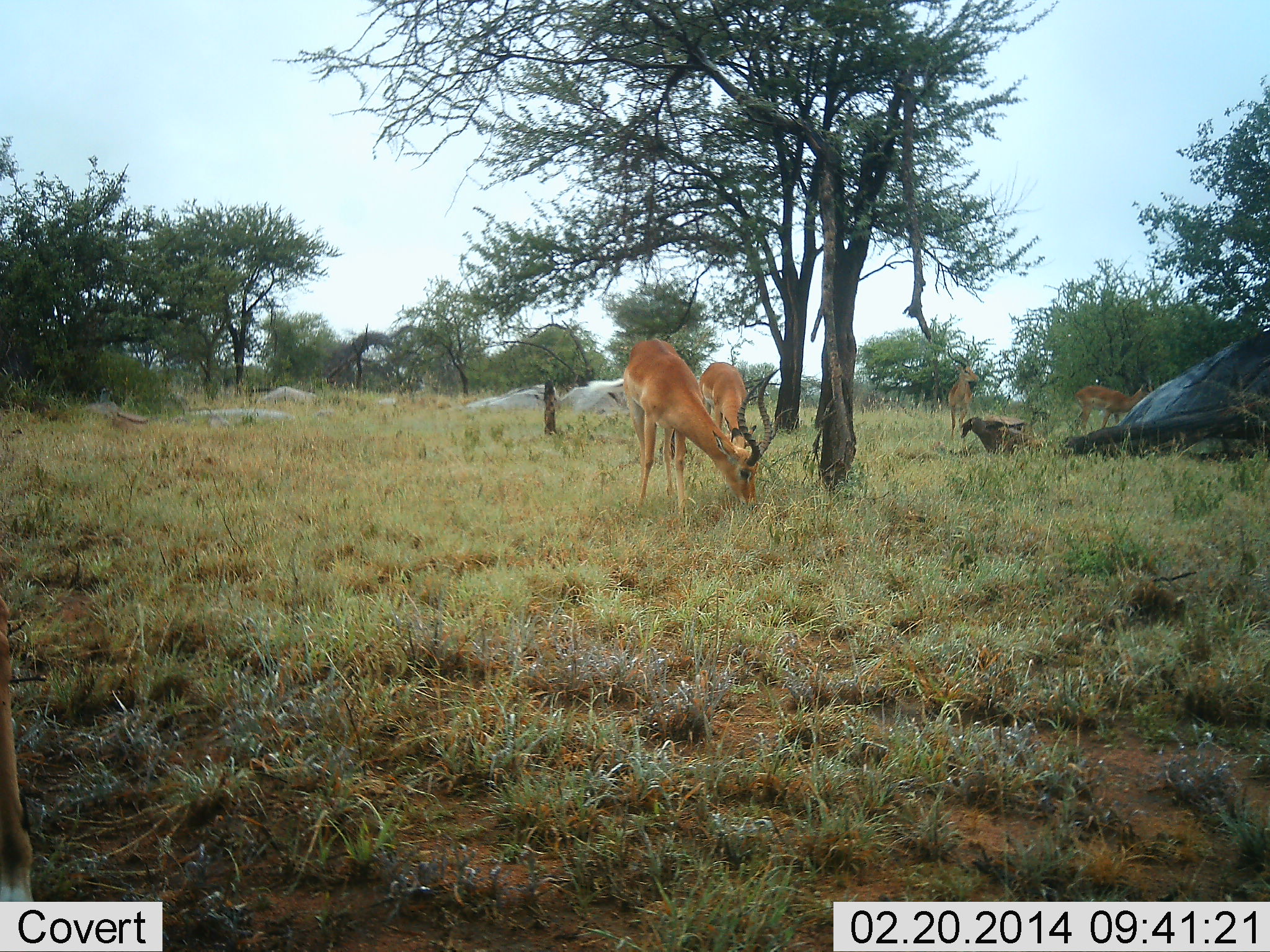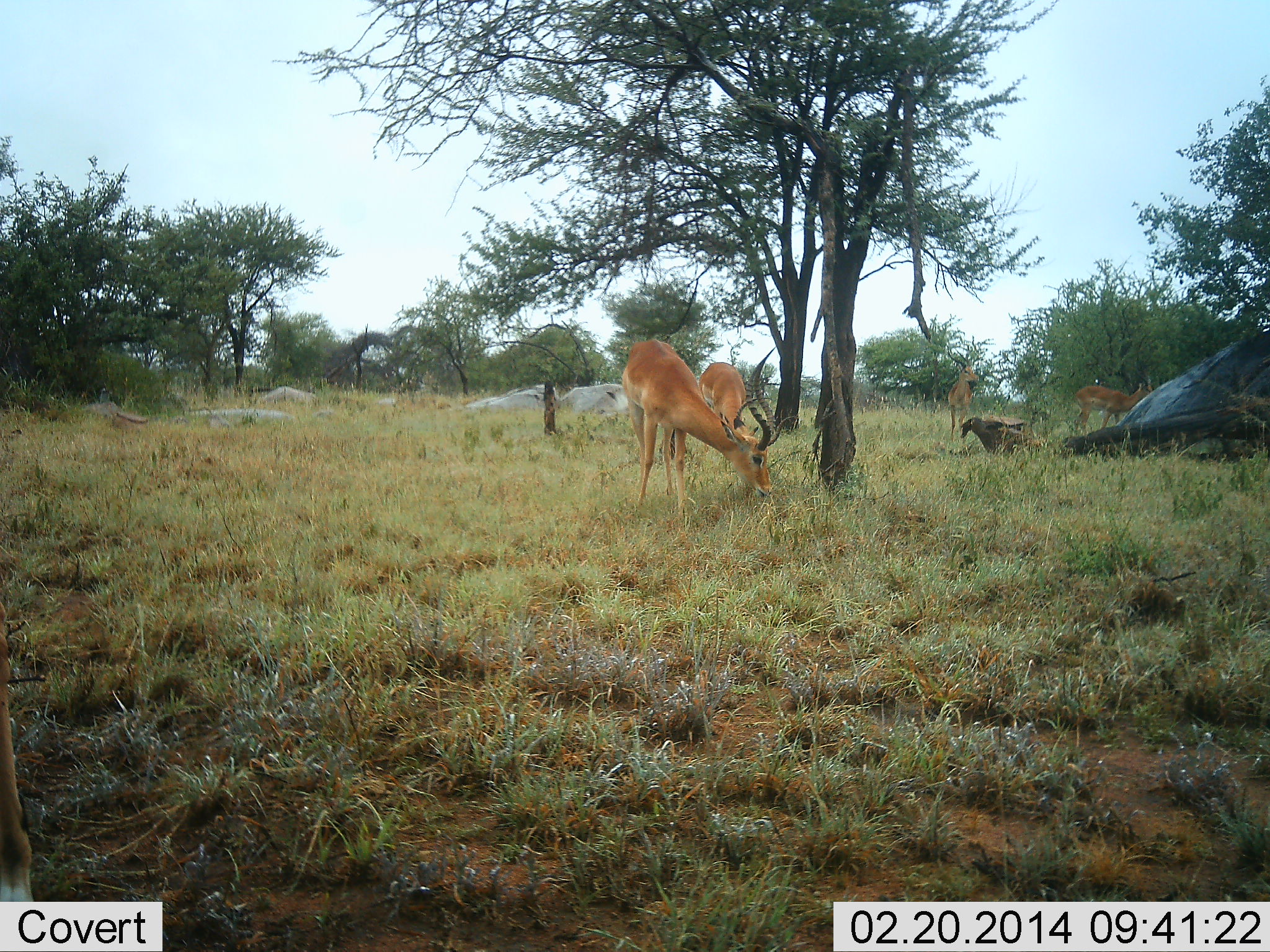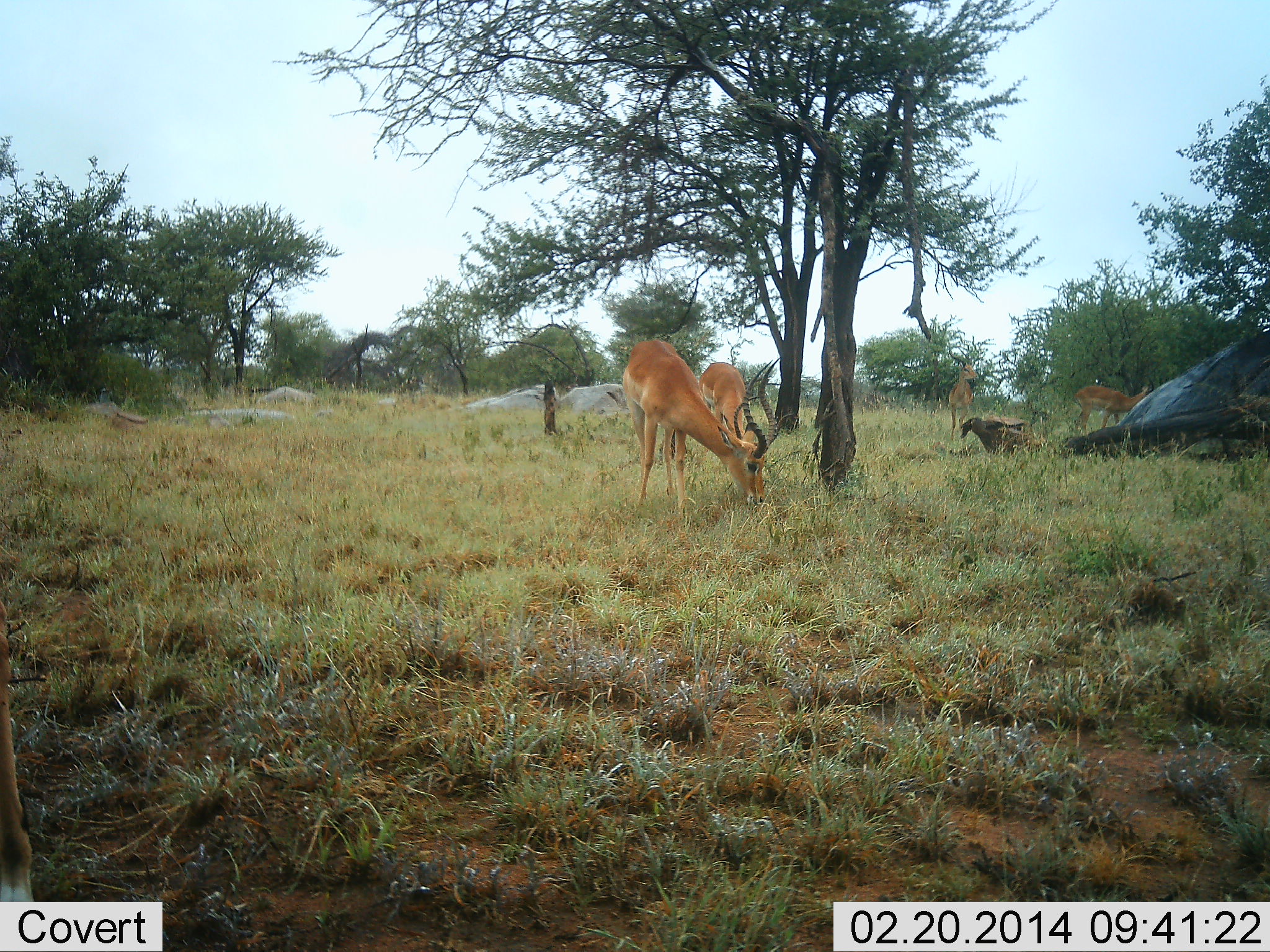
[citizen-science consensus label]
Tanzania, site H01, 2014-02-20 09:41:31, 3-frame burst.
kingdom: Animalia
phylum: Chordata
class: Mammalia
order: Artiodactyla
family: Bovidae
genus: Aepyceros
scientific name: Aepyceros melampus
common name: impala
Impala (Aepyceros melampus), count 4. Behavior (volunteer vote fractions): standing 45%, resting 9%, moving 0%, interacting 9%. Young present (vote fraction): 0%. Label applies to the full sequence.